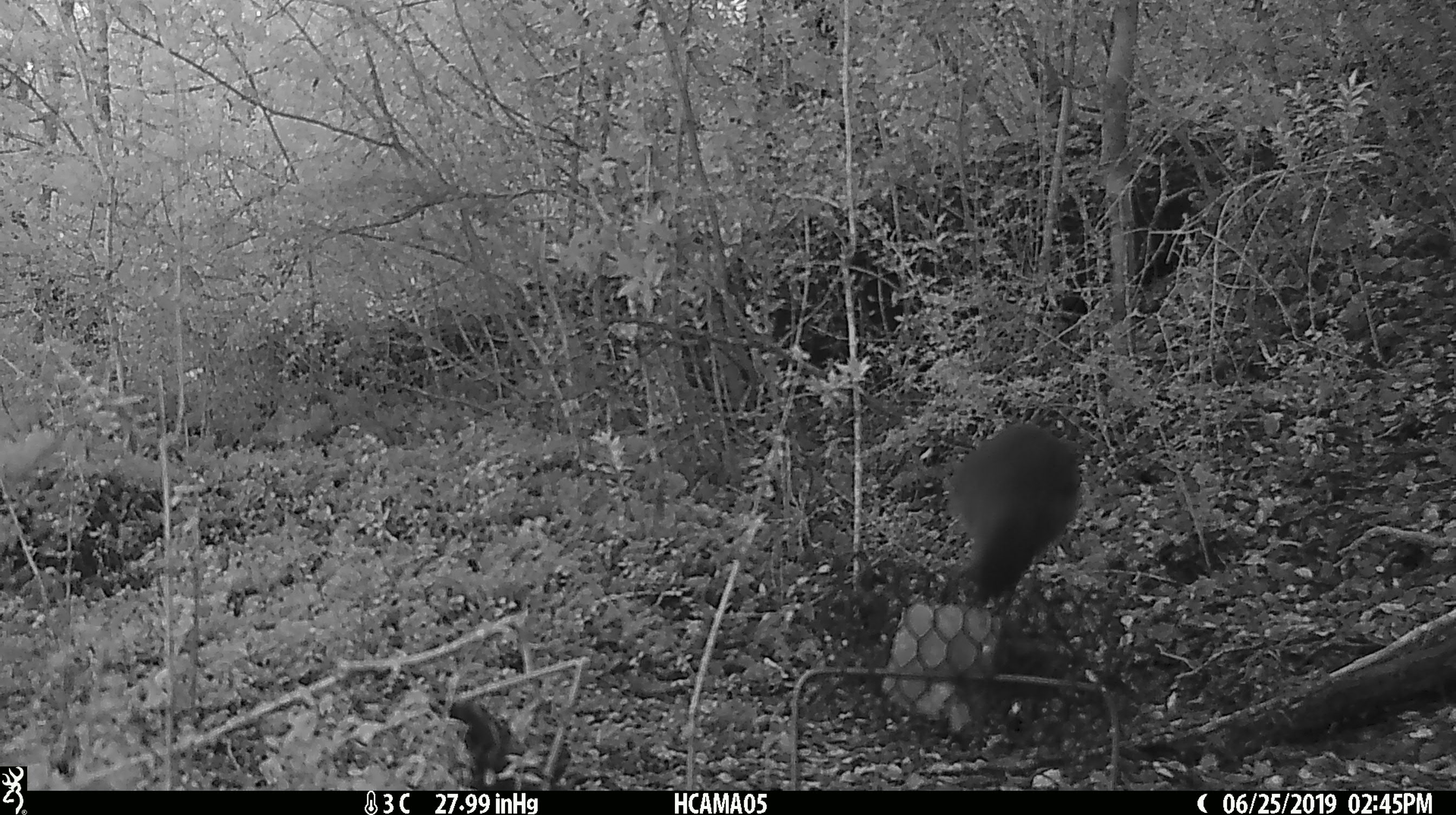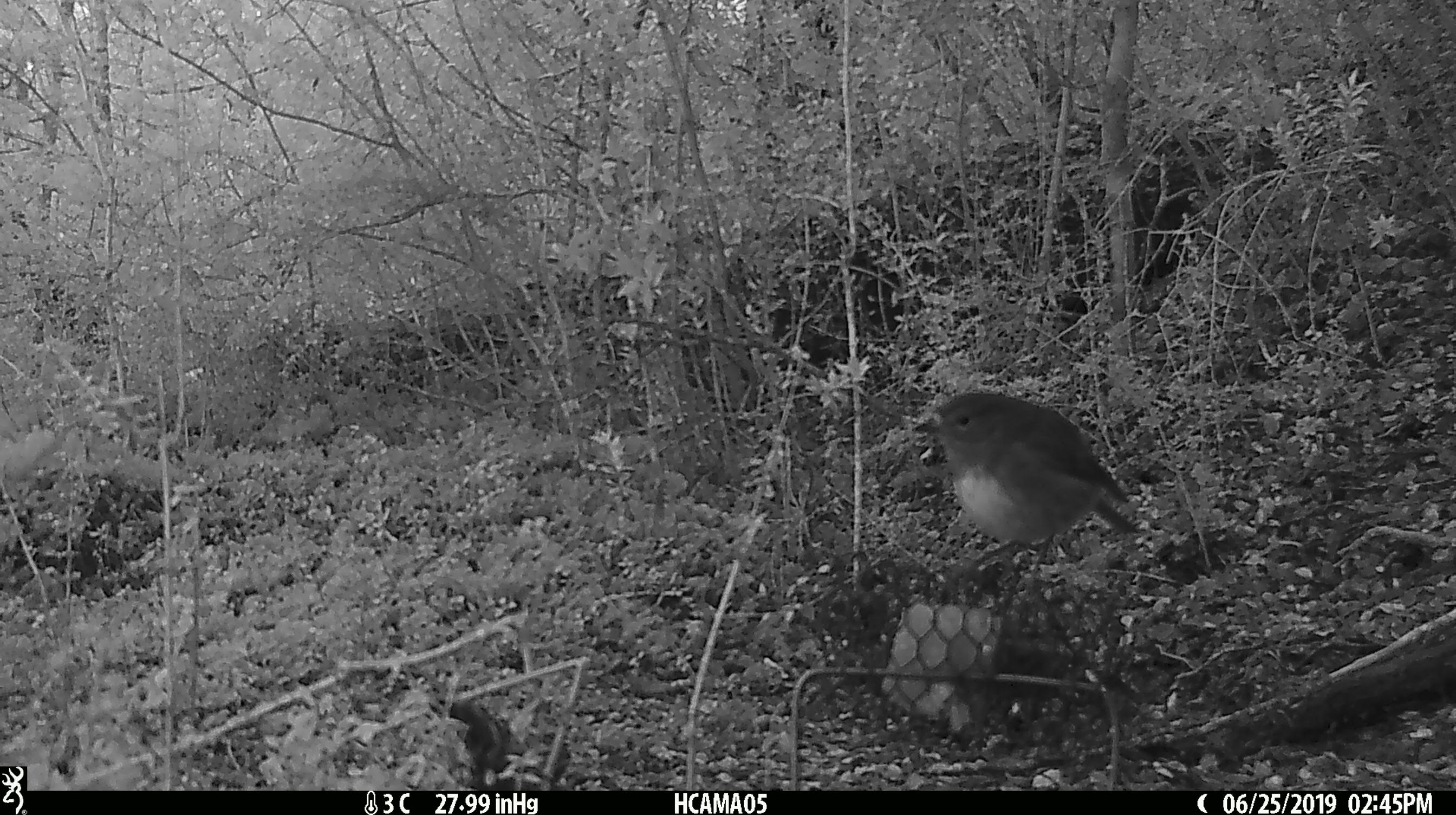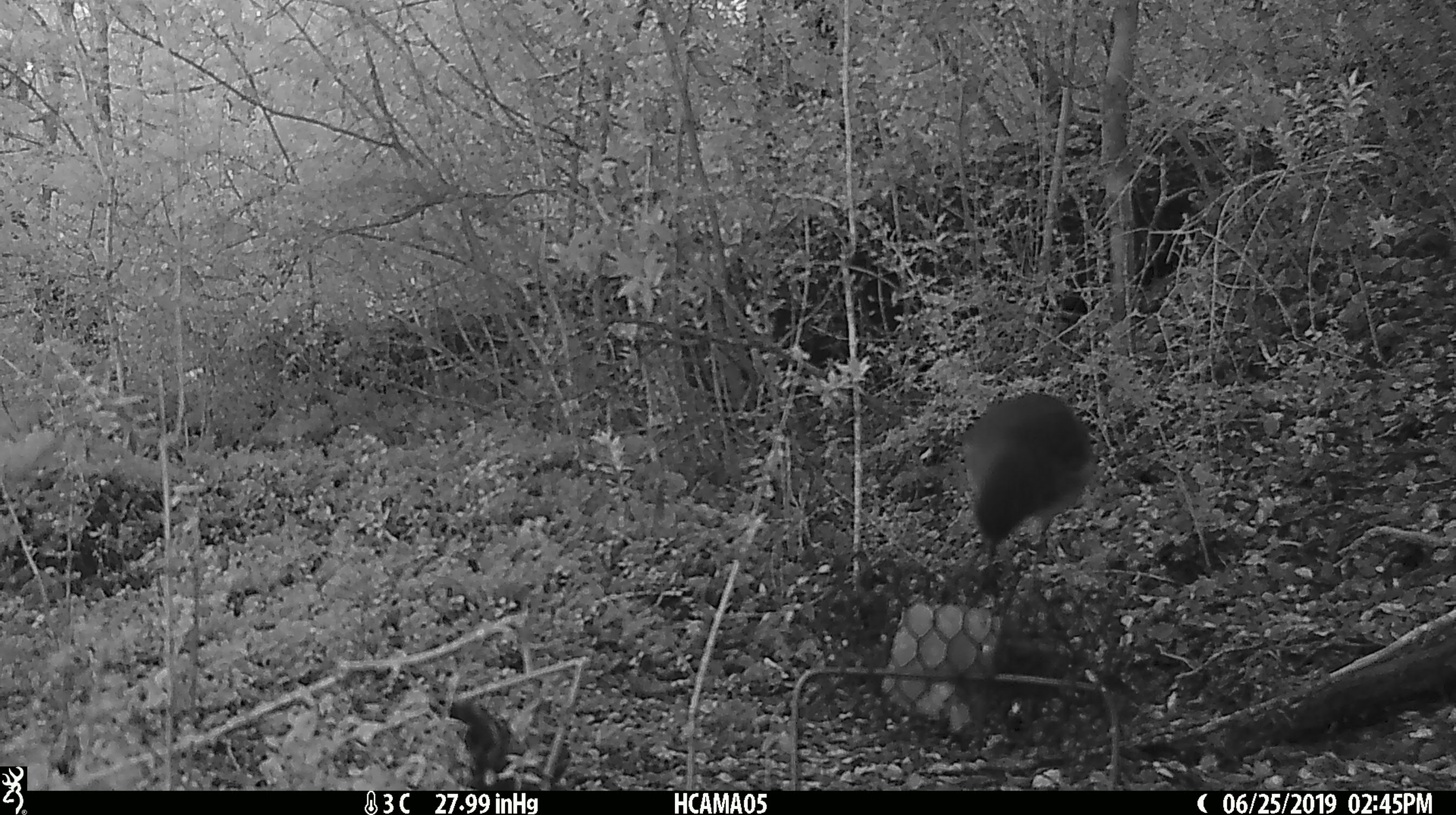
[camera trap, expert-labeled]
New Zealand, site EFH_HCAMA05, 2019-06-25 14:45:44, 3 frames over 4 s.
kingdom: Animalia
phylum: Chordata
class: Aves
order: Passeriformes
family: Petroicidae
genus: Petroica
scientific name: Petroica australis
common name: new zealand robin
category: robin